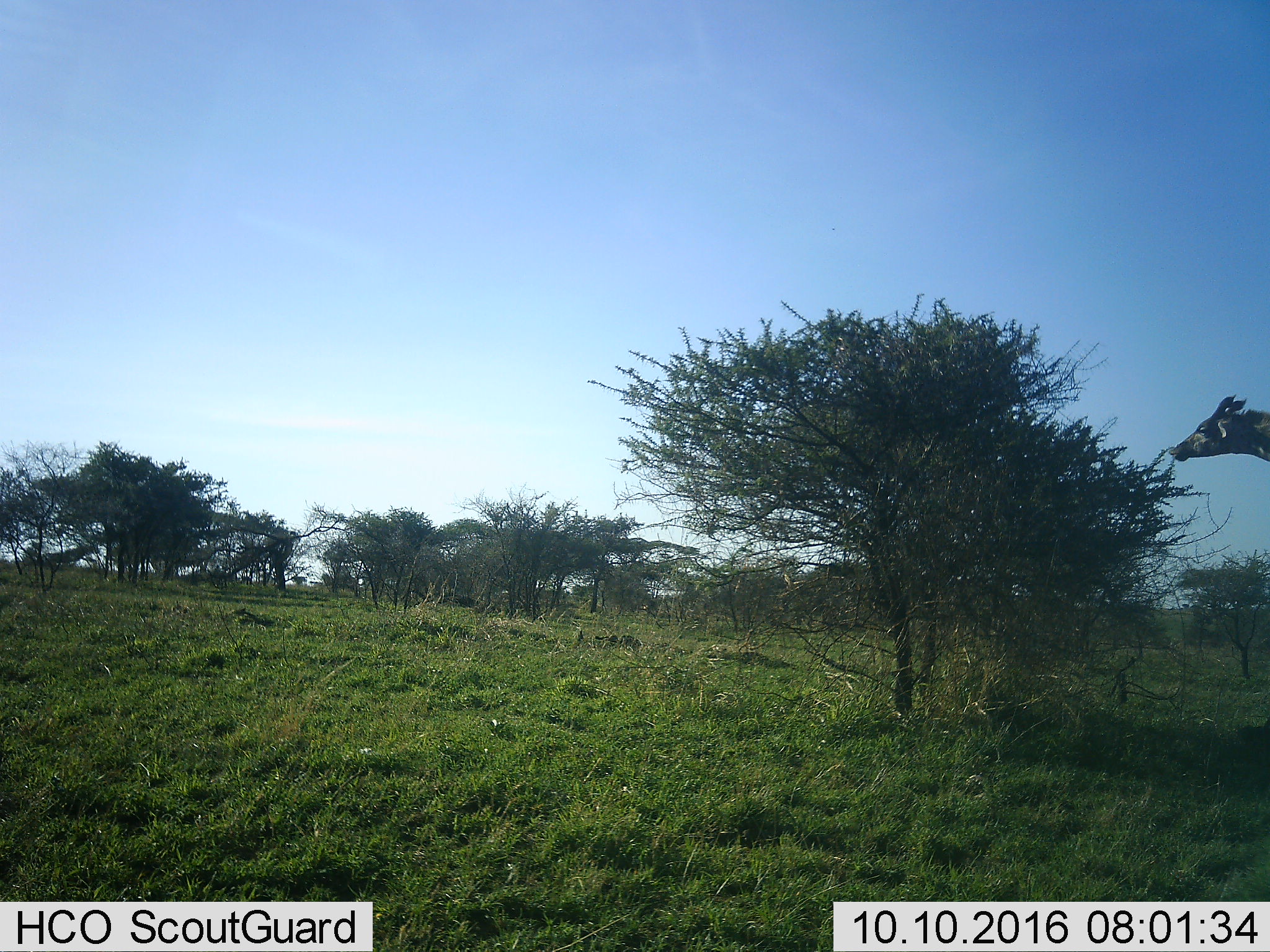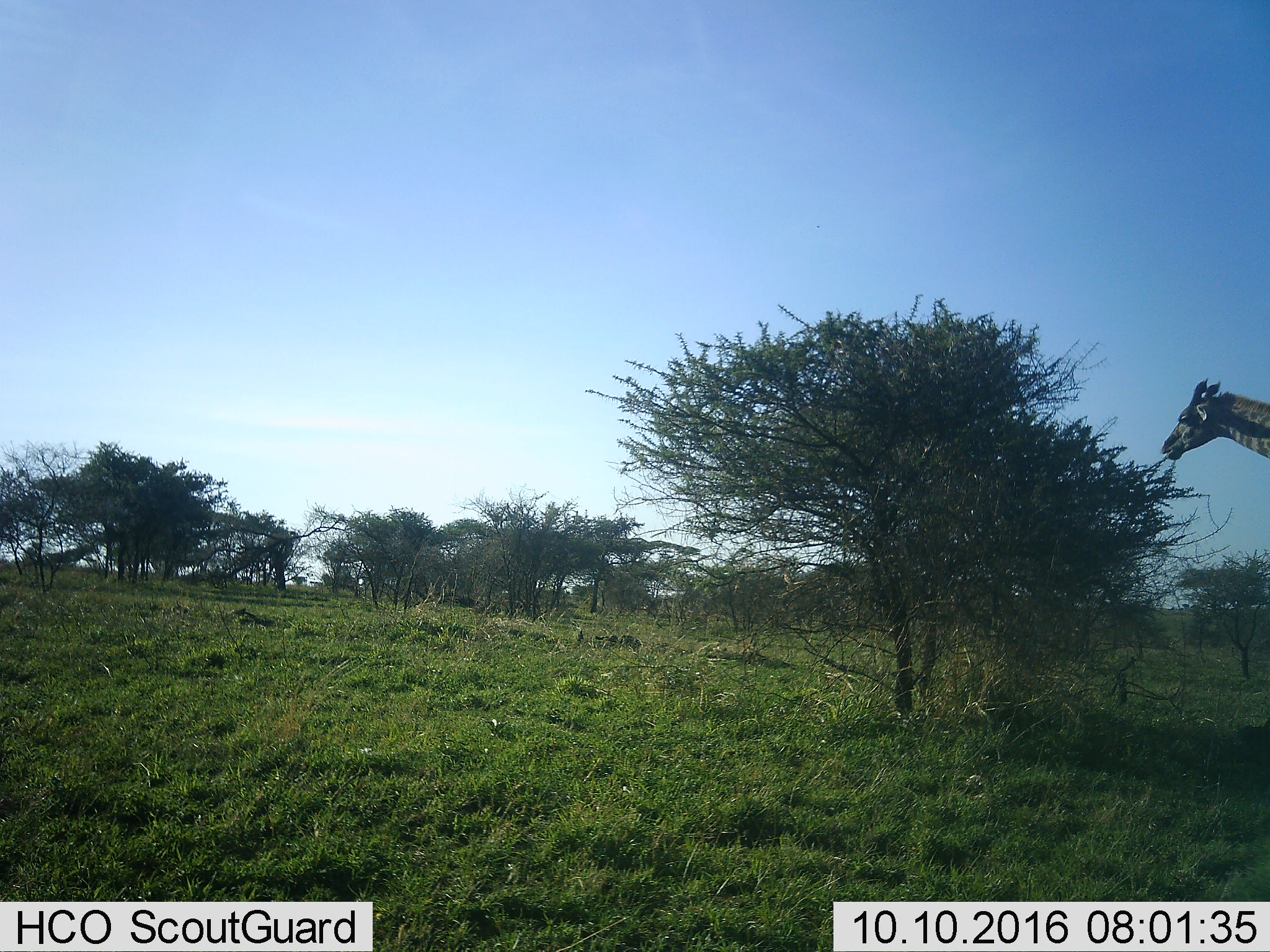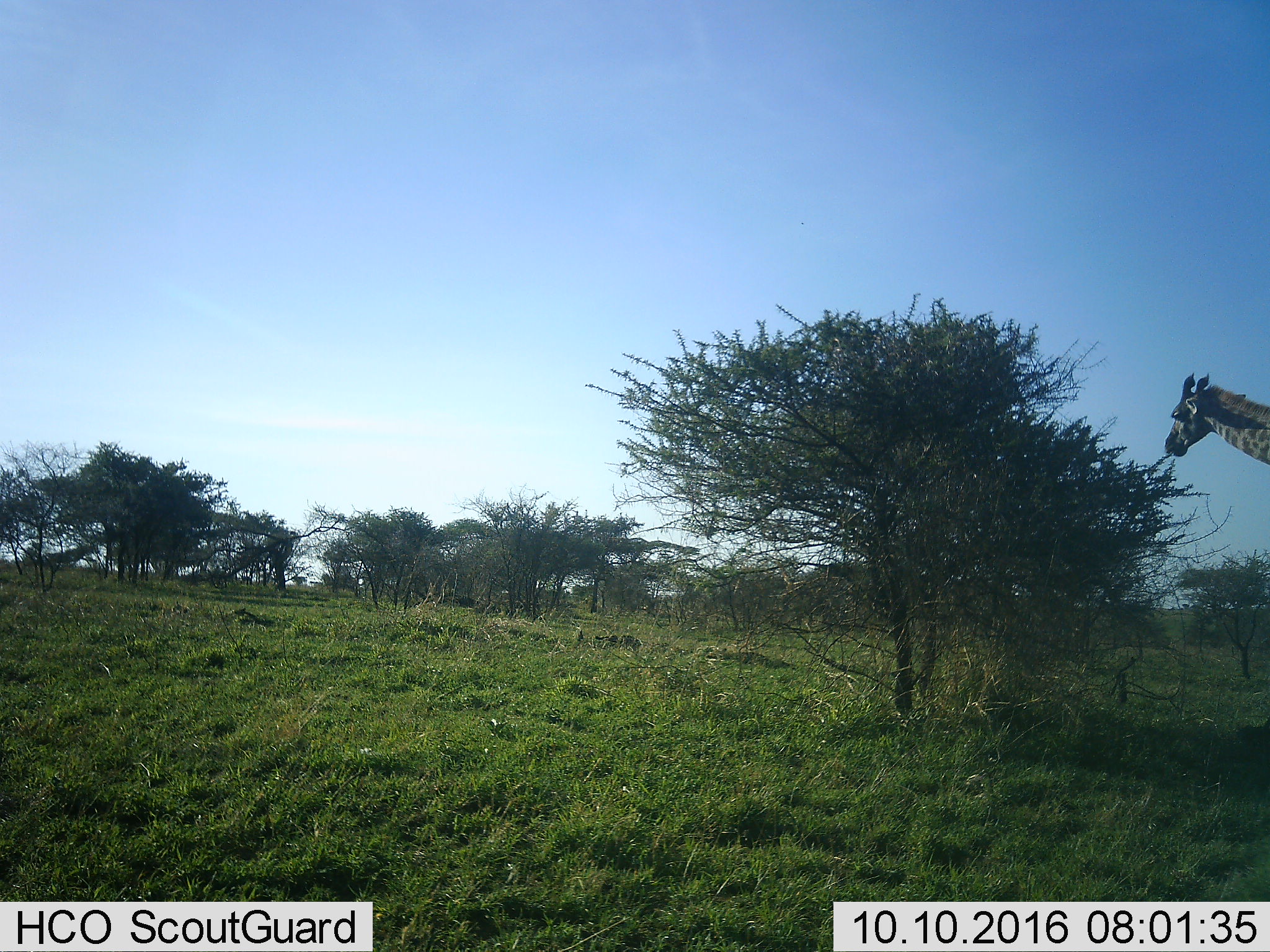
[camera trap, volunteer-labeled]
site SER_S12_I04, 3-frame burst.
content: unidentified animal